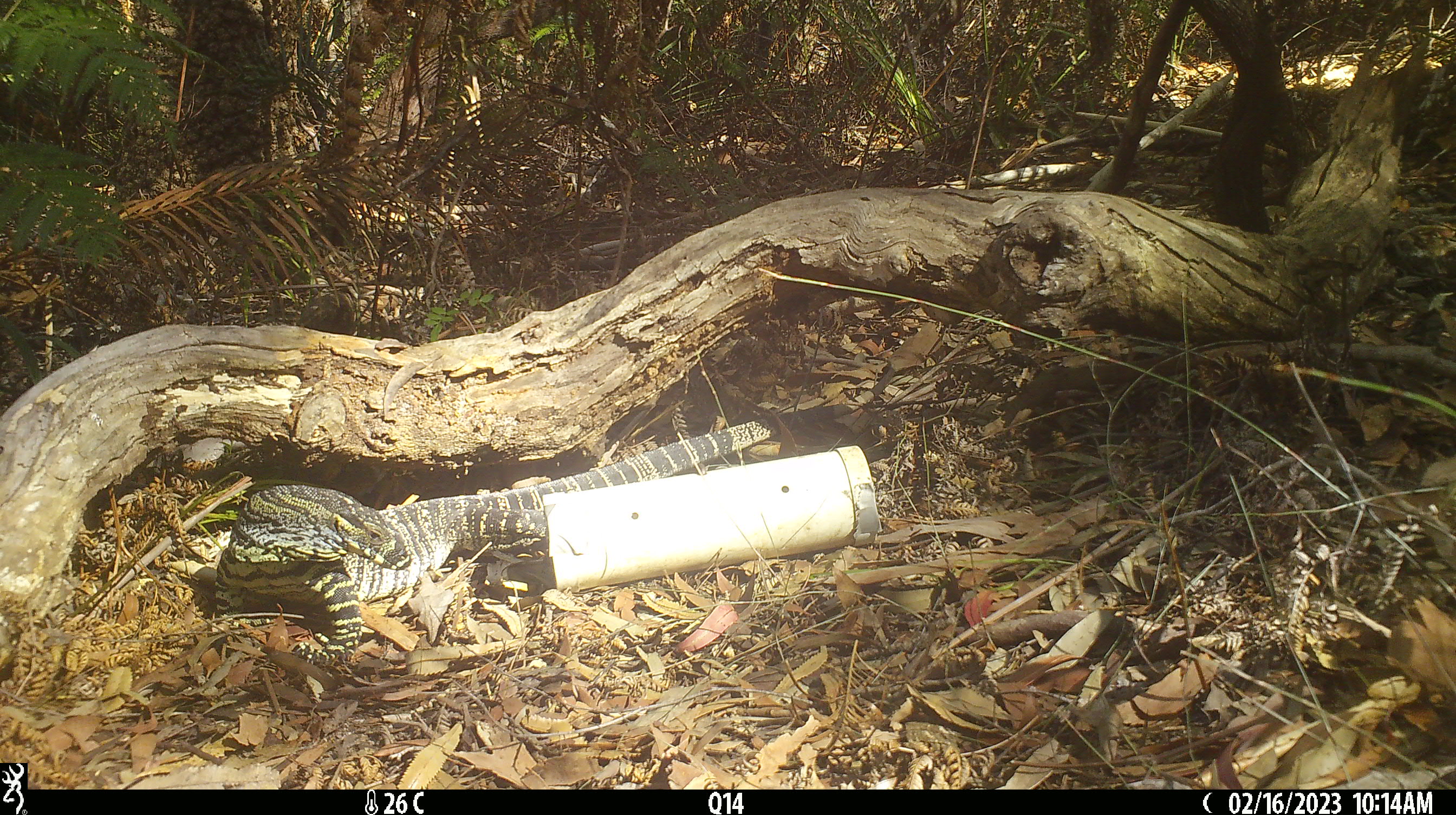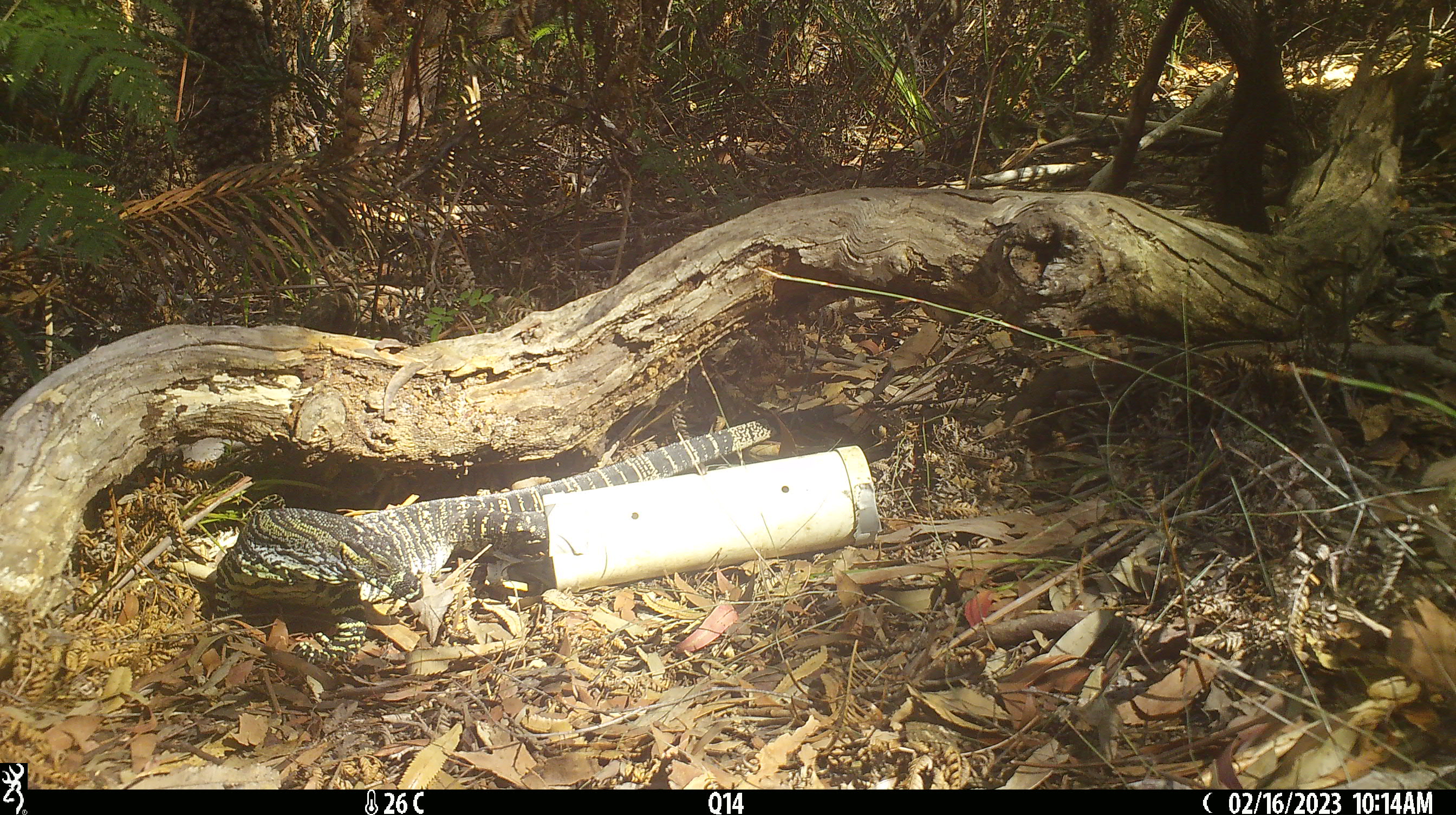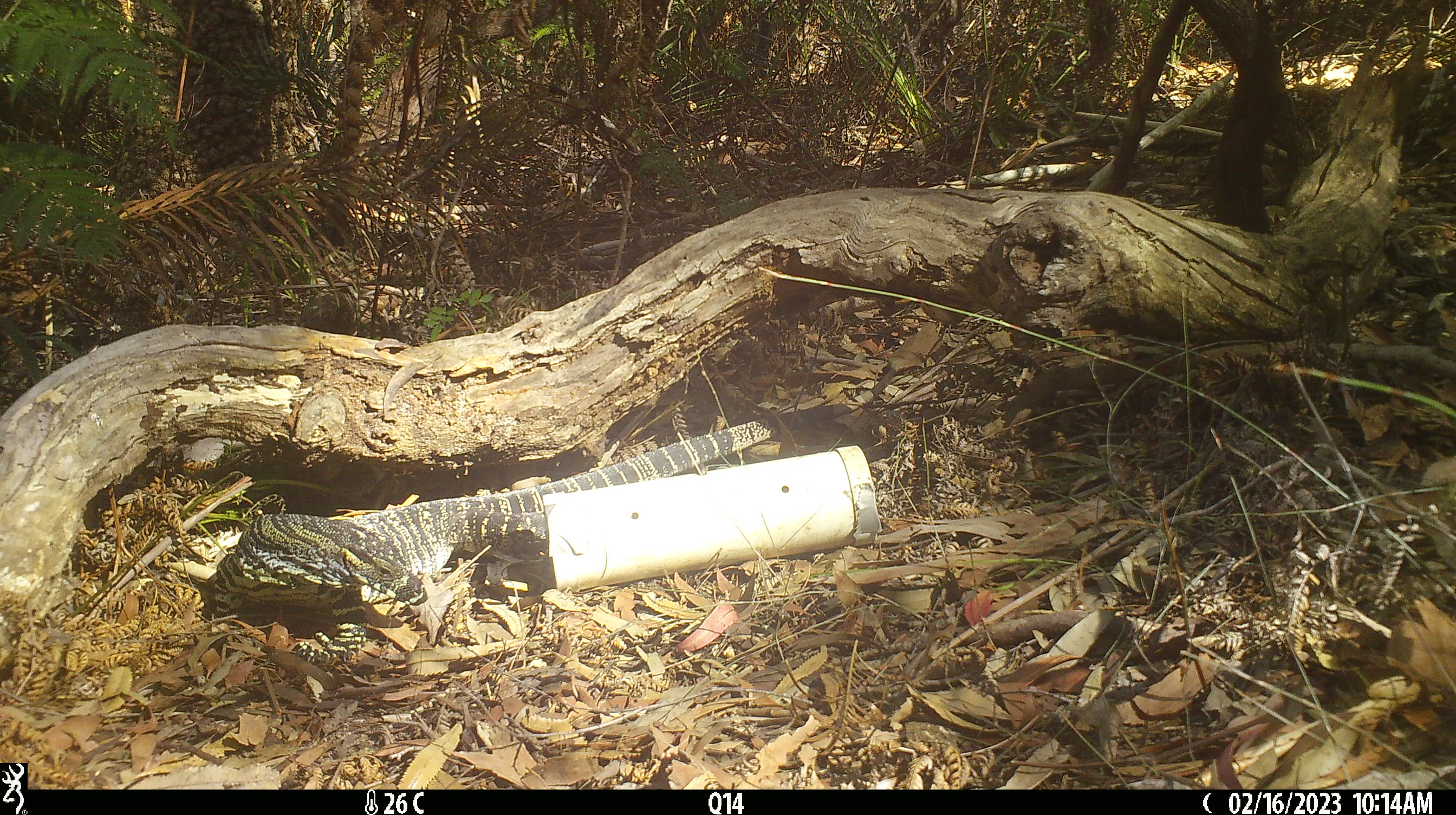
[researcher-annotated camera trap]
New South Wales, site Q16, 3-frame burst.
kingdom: Animalia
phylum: Chordata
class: Reptilia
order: Squamata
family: Varanidae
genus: Varanus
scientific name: Varanus varius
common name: lace monitor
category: goanna